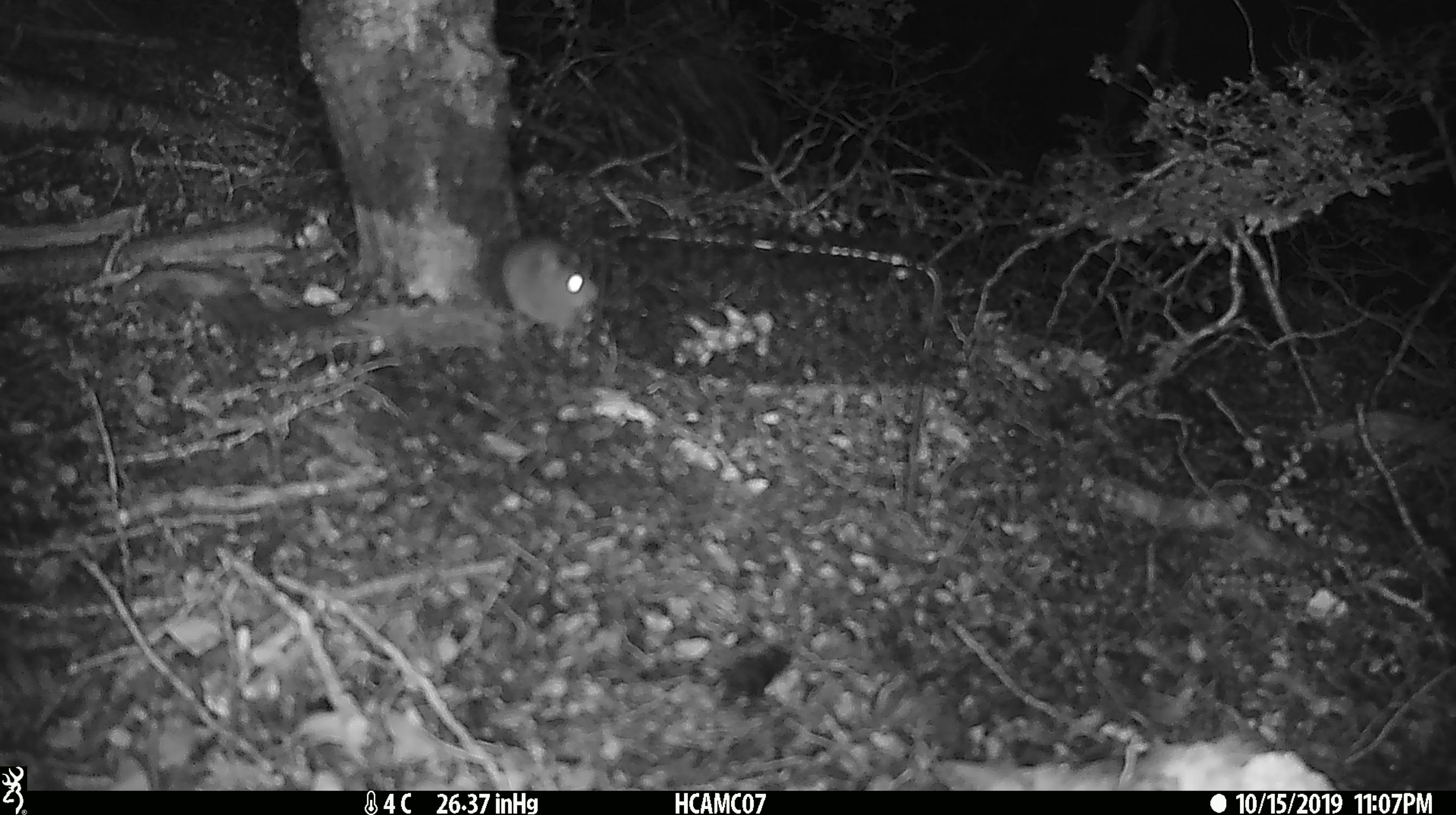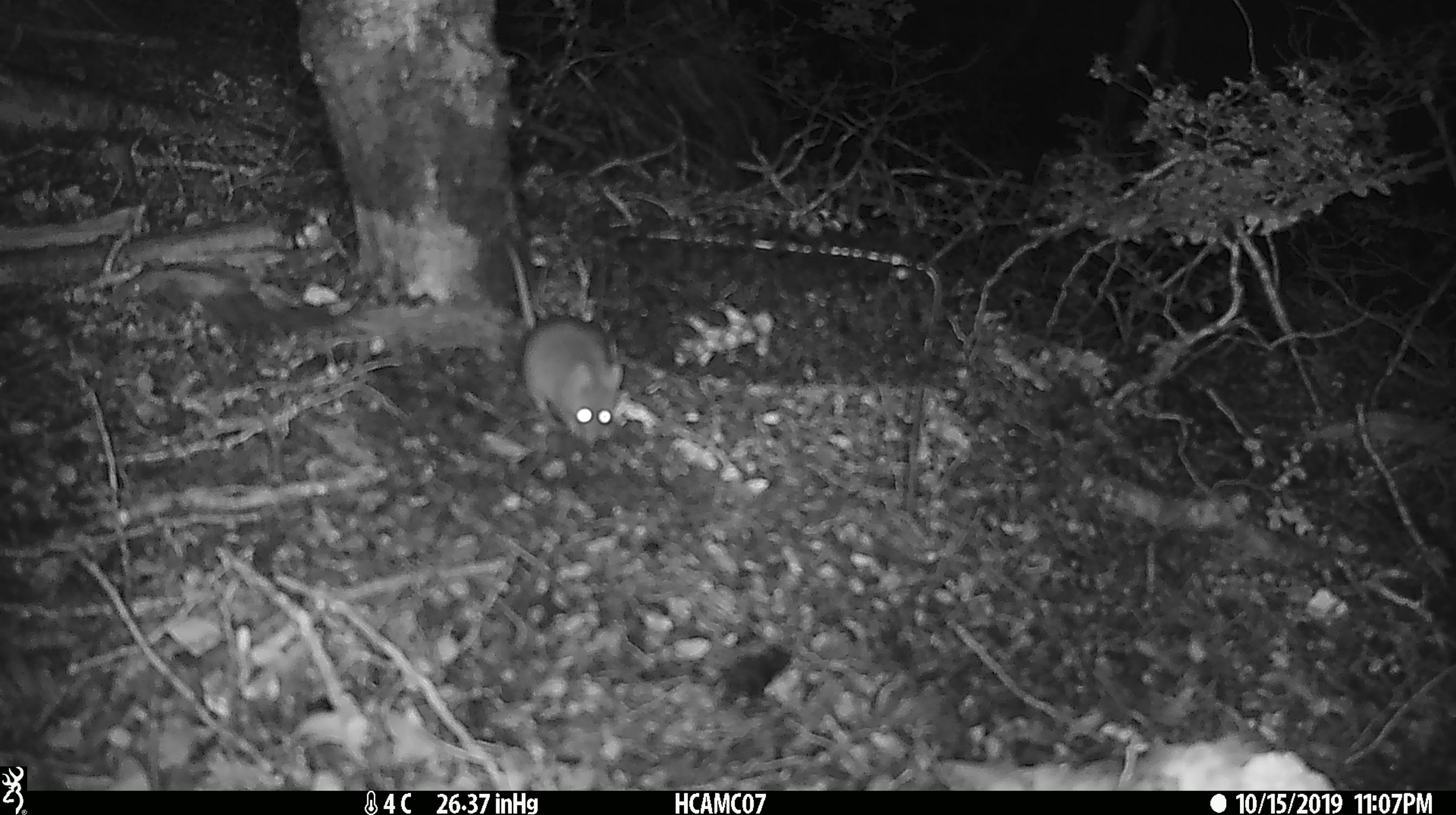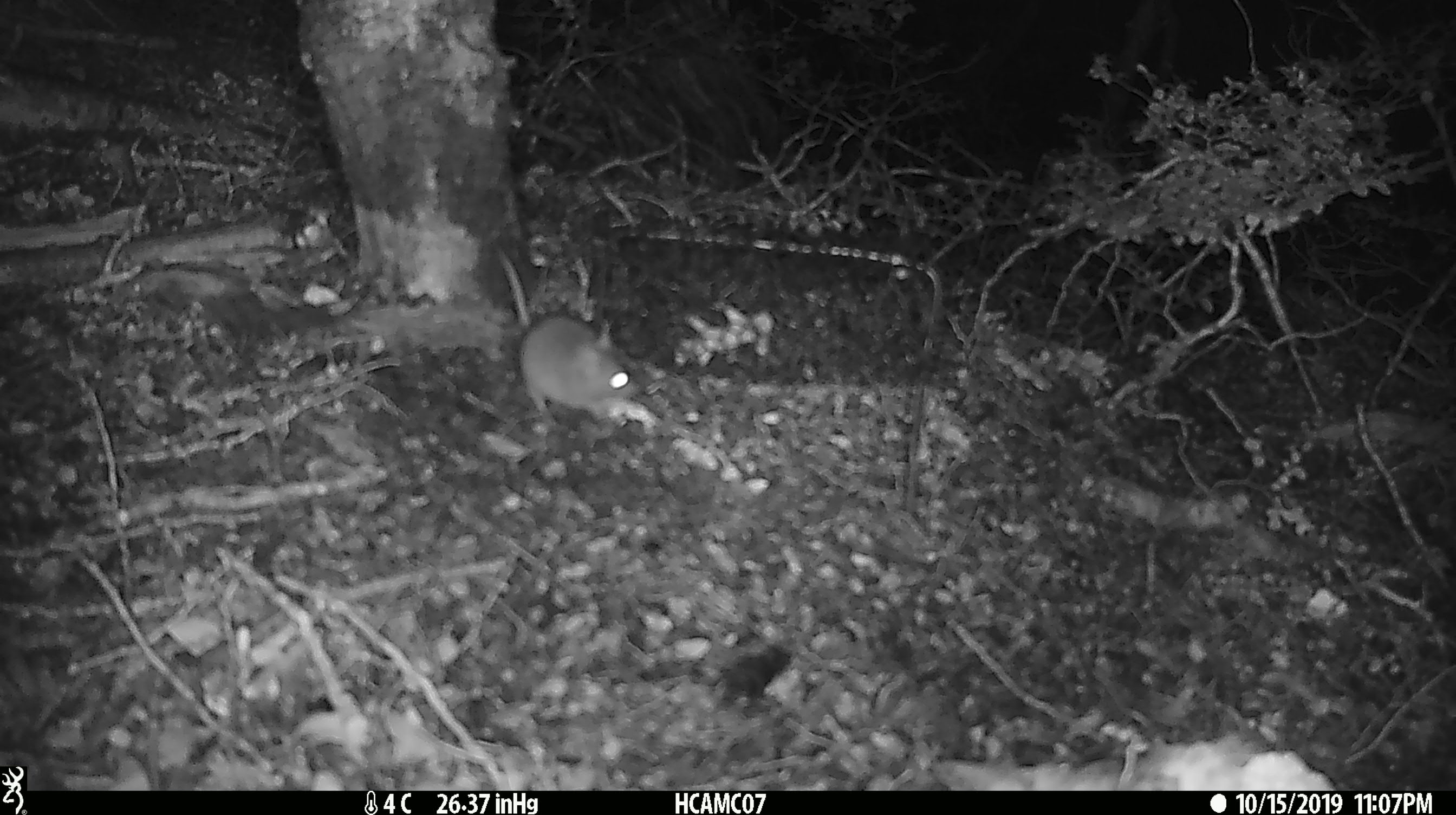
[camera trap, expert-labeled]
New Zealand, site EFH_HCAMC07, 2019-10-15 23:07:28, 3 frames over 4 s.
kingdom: Animalia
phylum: Chordata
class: Mammalia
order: Rodentia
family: Muridae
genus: Mus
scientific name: Mus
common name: mouse